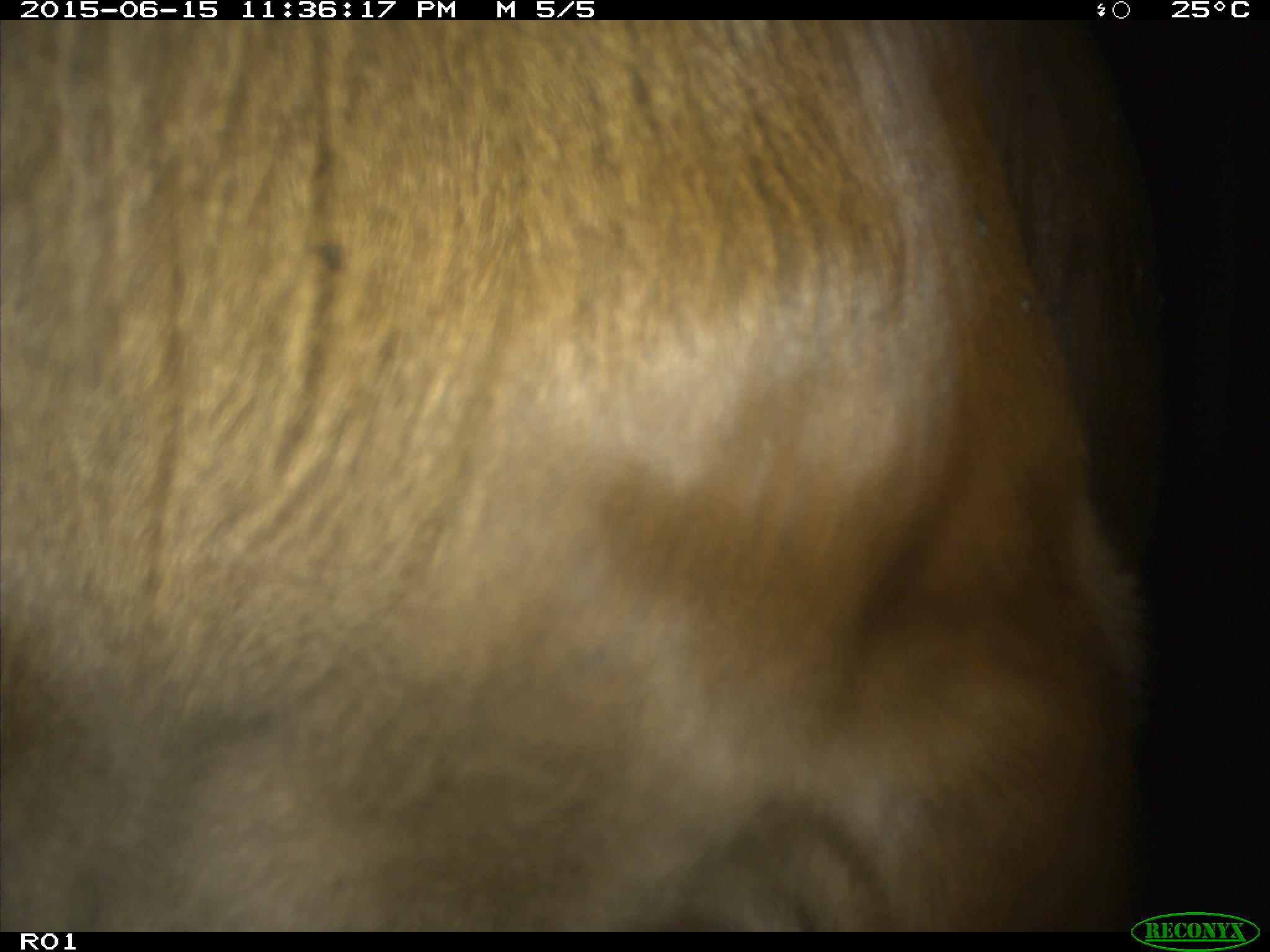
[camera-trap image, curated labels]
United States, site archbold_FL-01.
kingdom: Animalia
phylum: Chordata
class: Mammalia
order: Artiodactyla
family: Bovidae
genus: Bos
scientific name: Bos taurus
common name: domestic cow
Bos taurus (domestic cow).